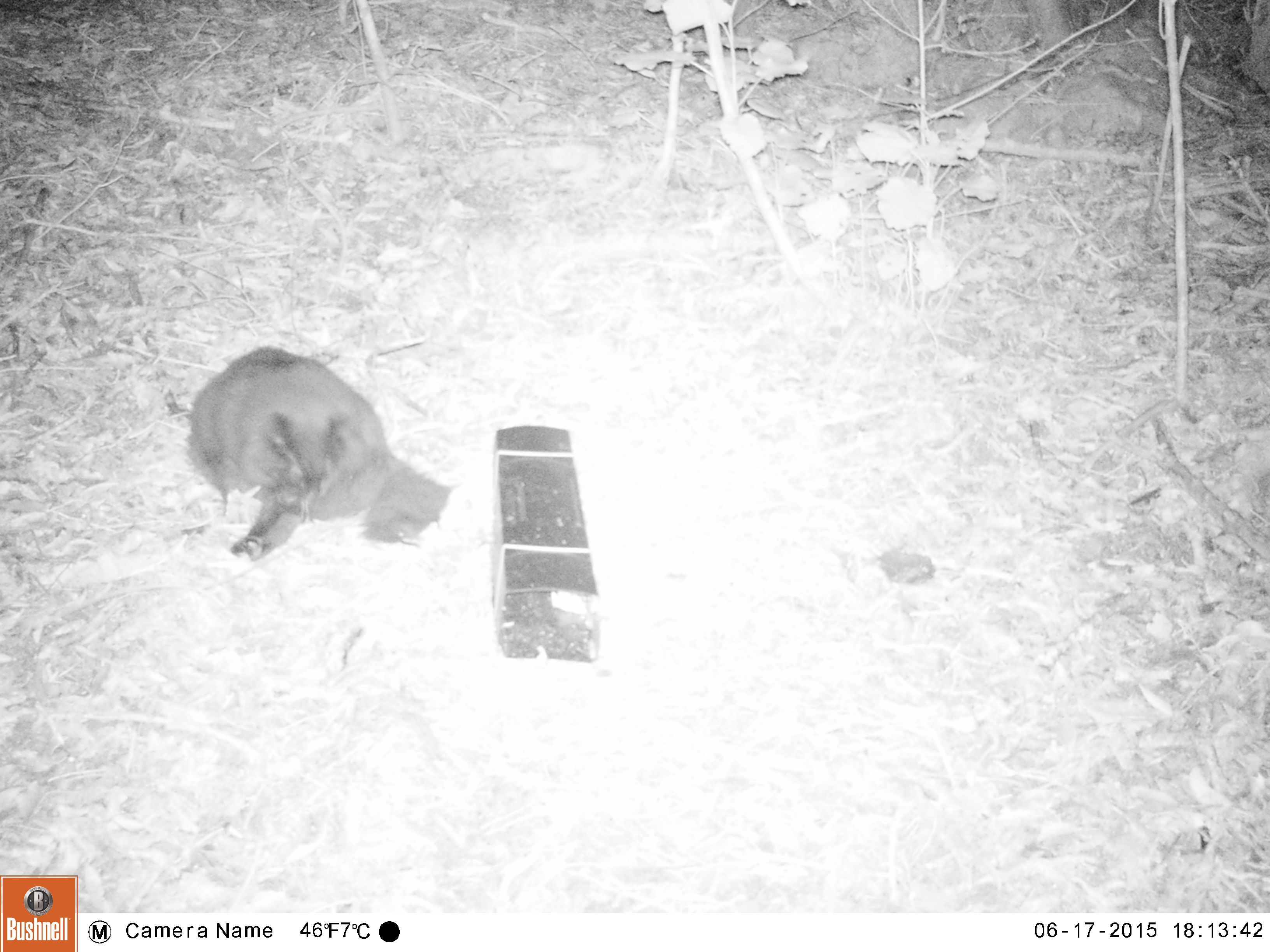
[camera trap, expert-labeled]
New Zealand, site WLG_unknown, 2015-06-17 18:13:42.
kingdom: Animalia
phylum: Chordata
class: Mammalia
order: Carnivora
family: Felidae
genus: Felis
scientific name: Felis catus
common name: domestic cat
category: cat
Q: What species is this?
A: Cat (domestic cat) (Felis catus).